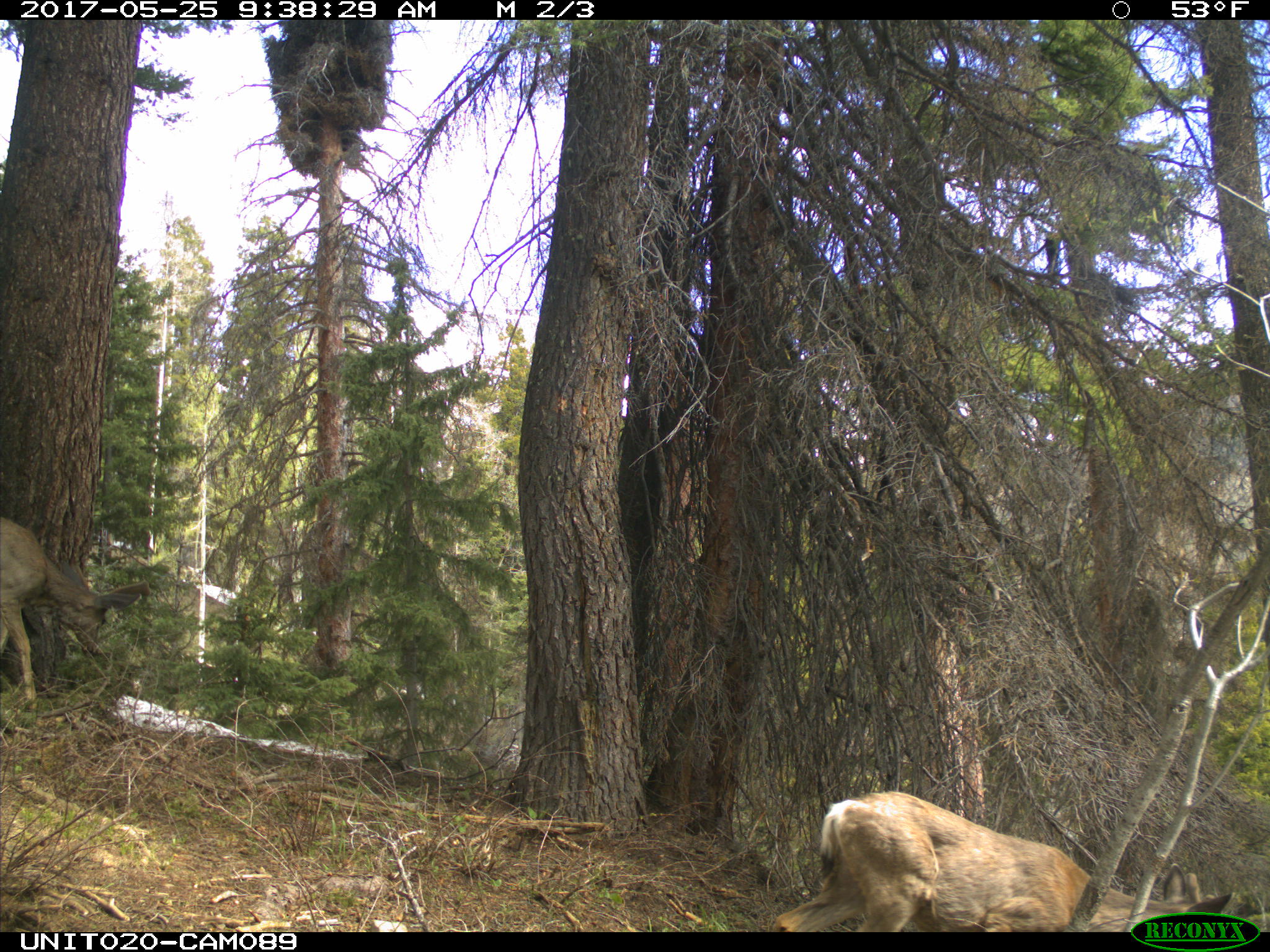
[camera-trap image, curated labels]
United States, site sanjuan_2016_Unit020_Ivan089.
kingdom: Animalia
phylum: Chordata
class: Mammalia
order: Artiodactyla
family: Cervidae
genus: Odocoileus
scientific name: Odocoileus hemionus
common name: mule deer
Odocoileus hemionus (mule deer).